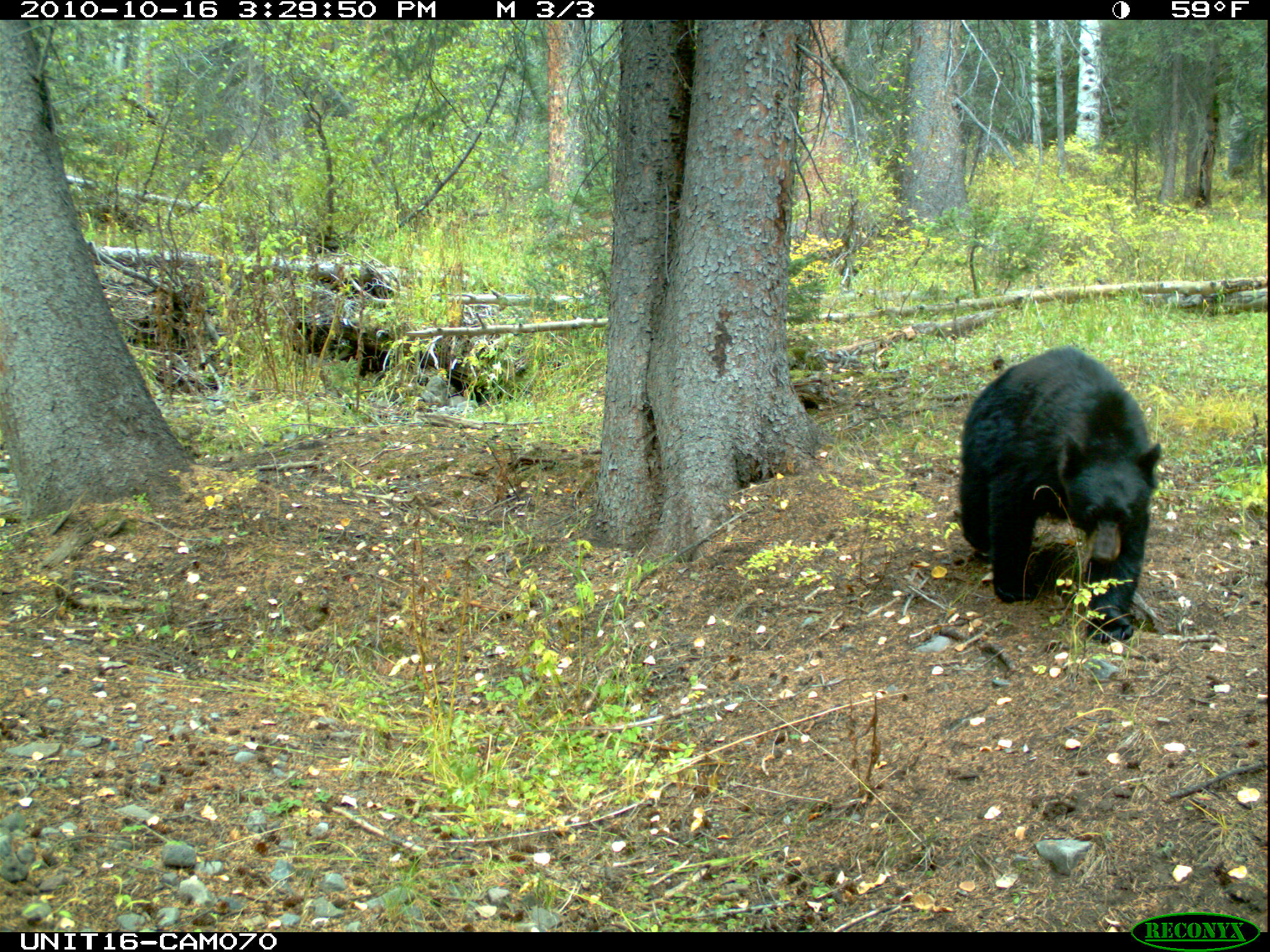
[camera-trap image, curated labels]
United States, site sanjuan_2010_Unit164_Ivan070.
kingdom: Animalia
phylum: Chordata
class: Mammalia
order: Carnivora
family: Ursidae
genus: Ursus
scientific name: Ursus americanus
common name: american black bear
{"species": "Ursus americanus (american black bear)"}